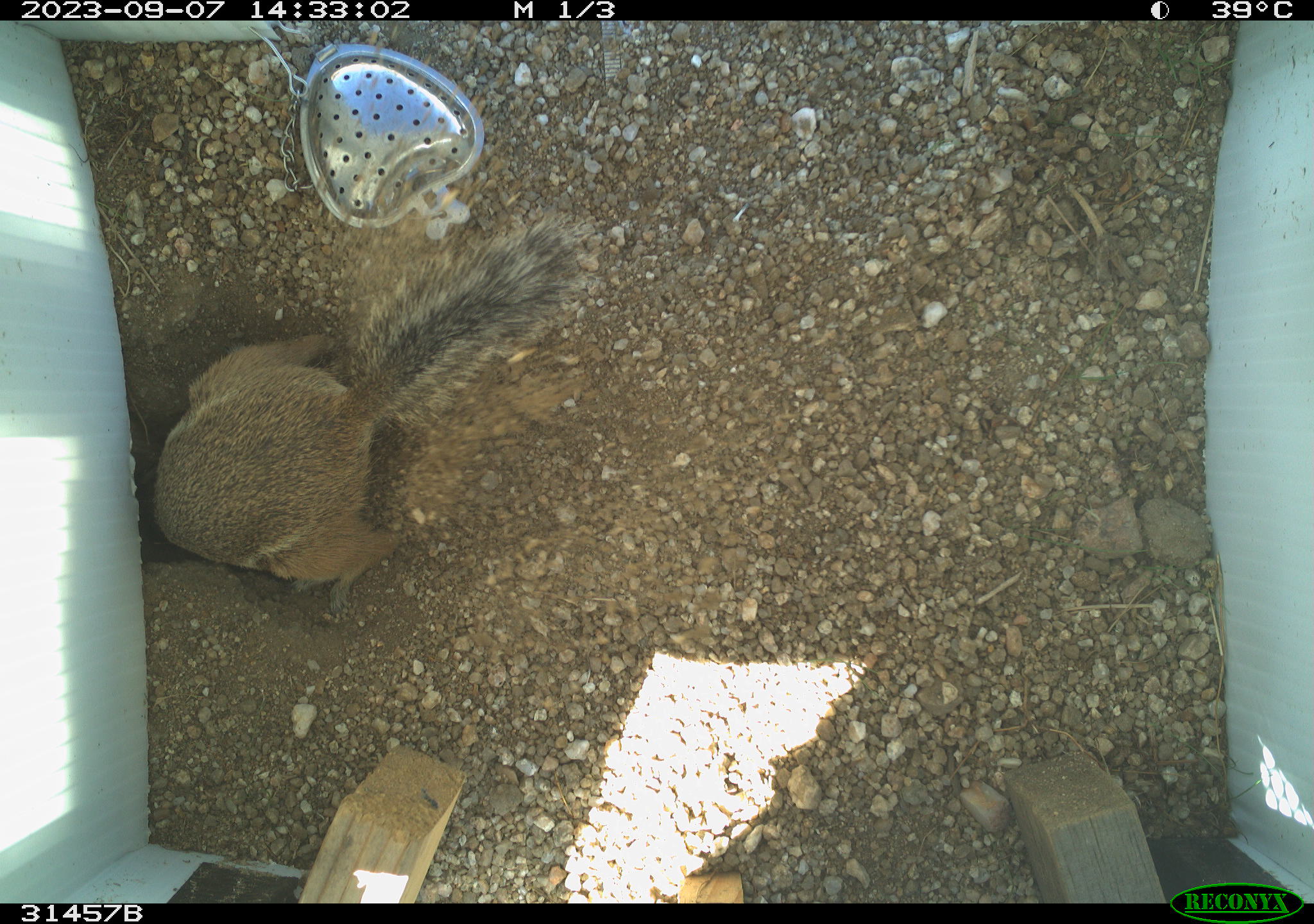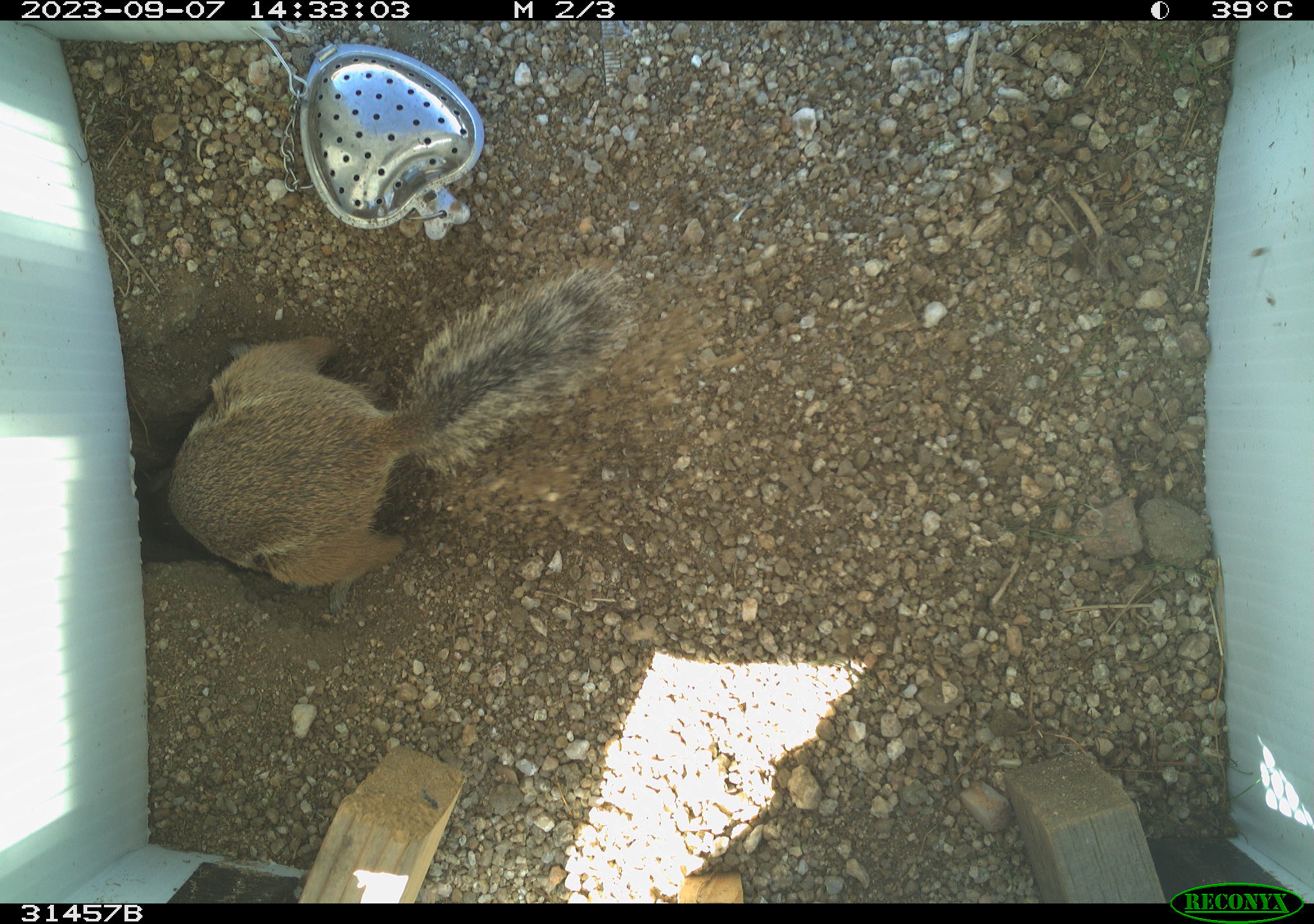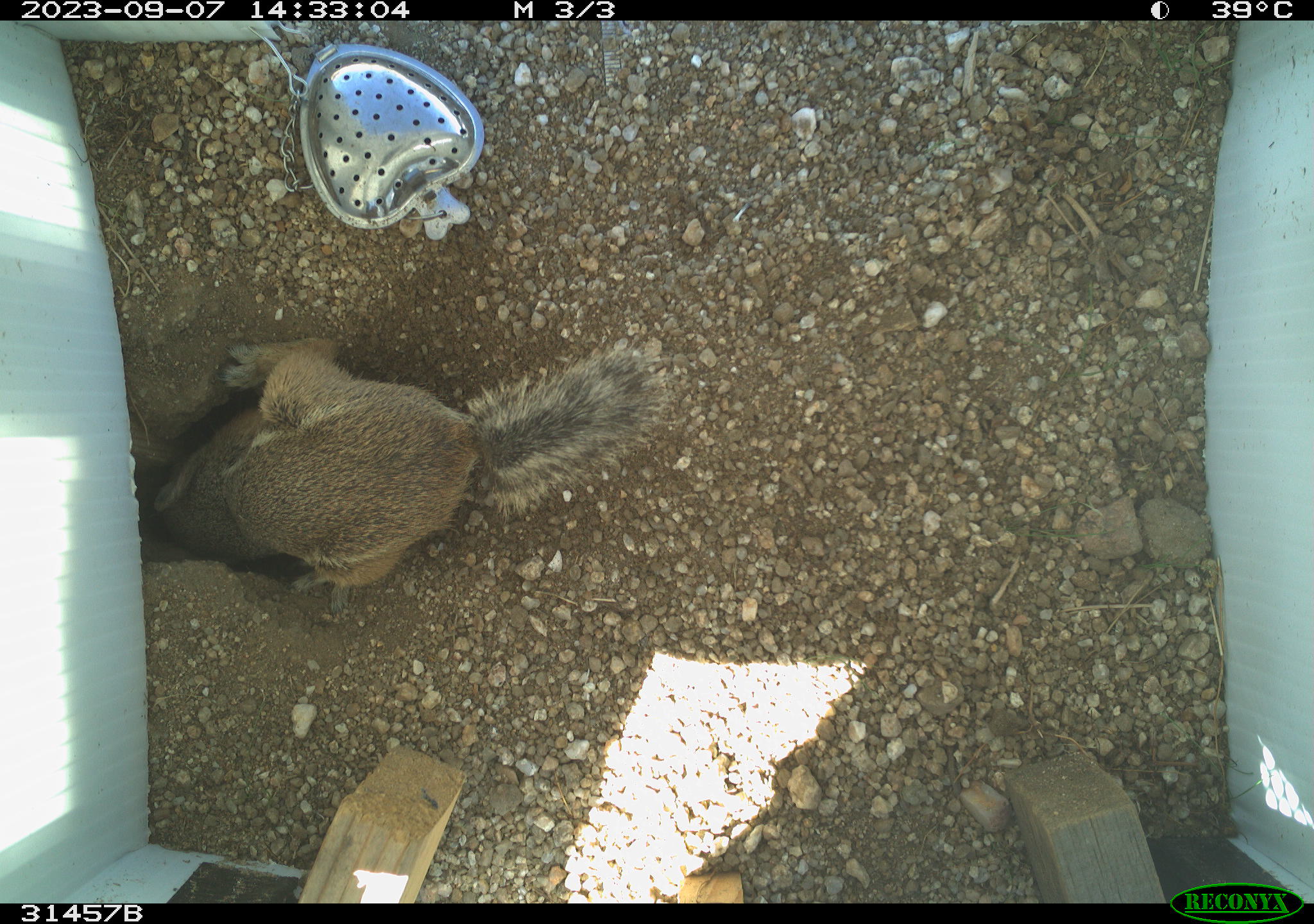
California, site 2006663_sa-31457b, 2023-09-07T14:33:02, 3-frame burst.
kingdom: Animalia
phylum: Chordata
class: Mammalia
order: Rodentia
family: Sciuridae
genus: Ammospermophilus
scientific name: Ammospermophilus leucurus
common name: white-tailed antelope squirrel